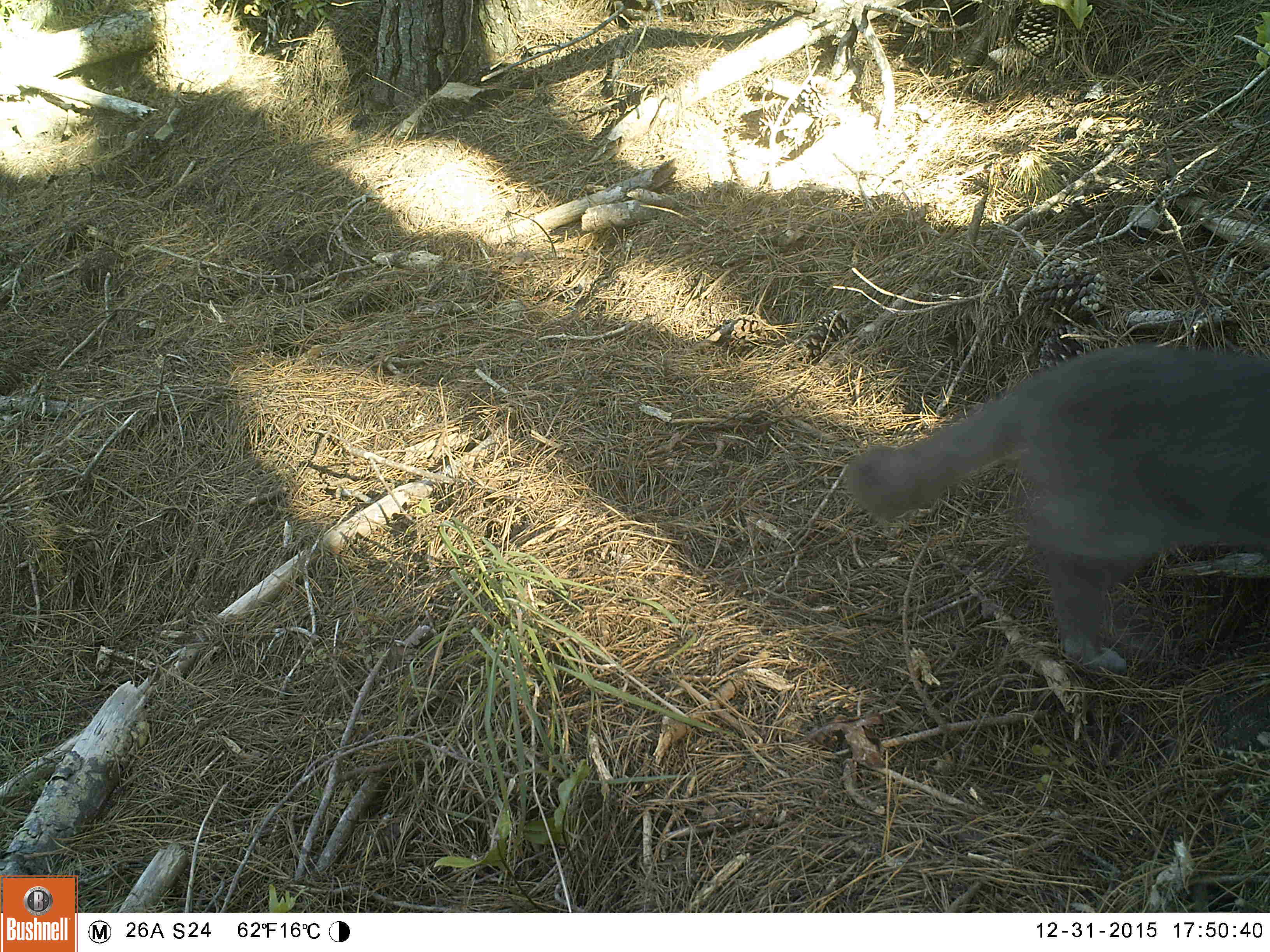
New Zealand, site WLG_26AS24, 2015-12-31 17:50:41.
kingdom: Animalia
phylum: Chordata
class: Mammalia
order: Carnivora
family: Felidae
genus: Felis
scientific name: Felis catus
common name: domestic cat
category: cat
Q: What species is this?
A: Cat (domestic cat) (Felis catus).